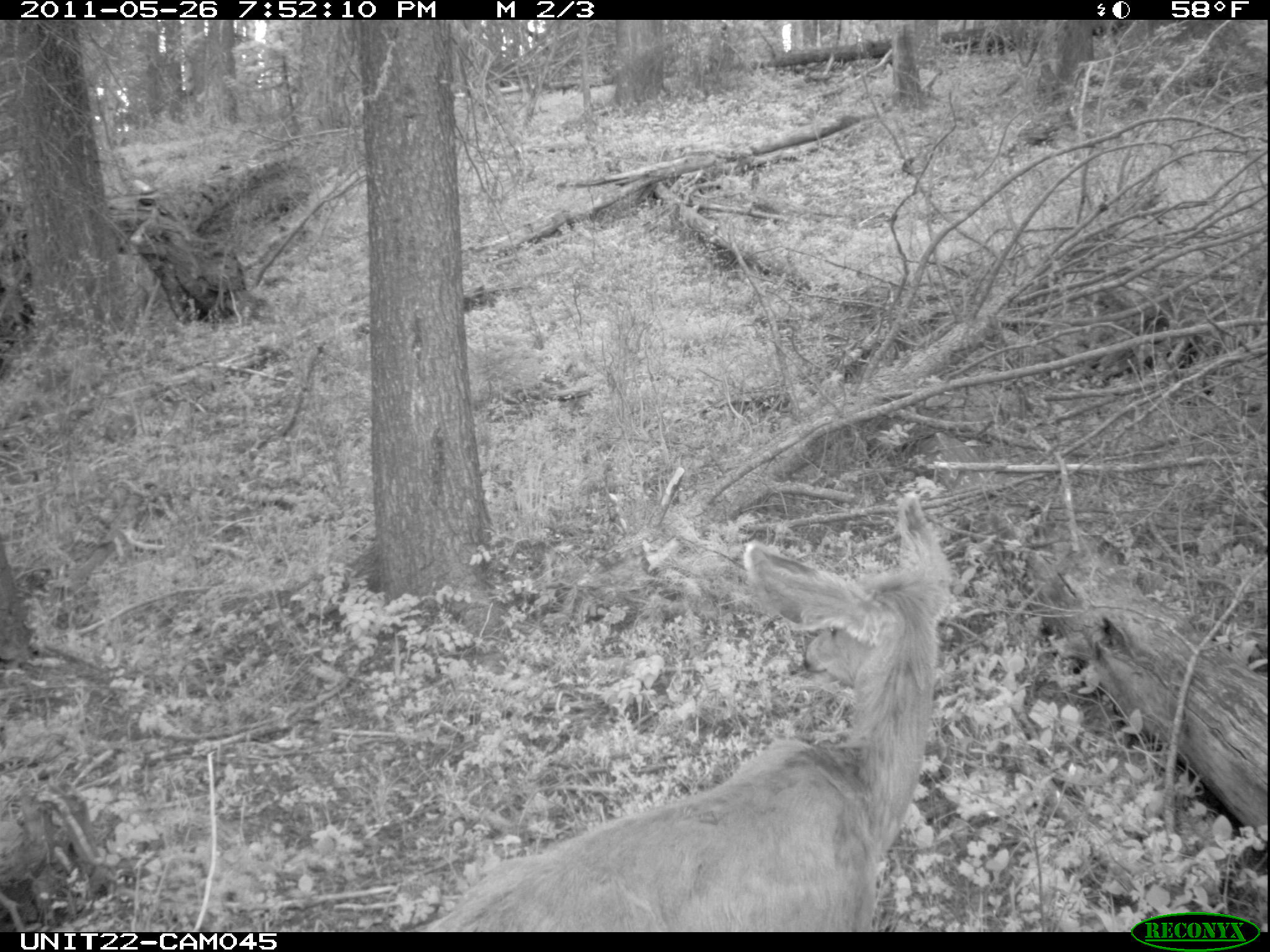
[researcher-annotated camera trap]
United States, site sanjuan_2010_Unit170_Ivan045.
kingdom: Animalia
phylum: Chordata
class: Mammalia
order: Artiodactyla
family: Cervidae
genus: Odocoileus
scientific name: Odocoileus hemionus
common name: mule deer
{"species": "Odocoileus hemionus (mule deer)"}